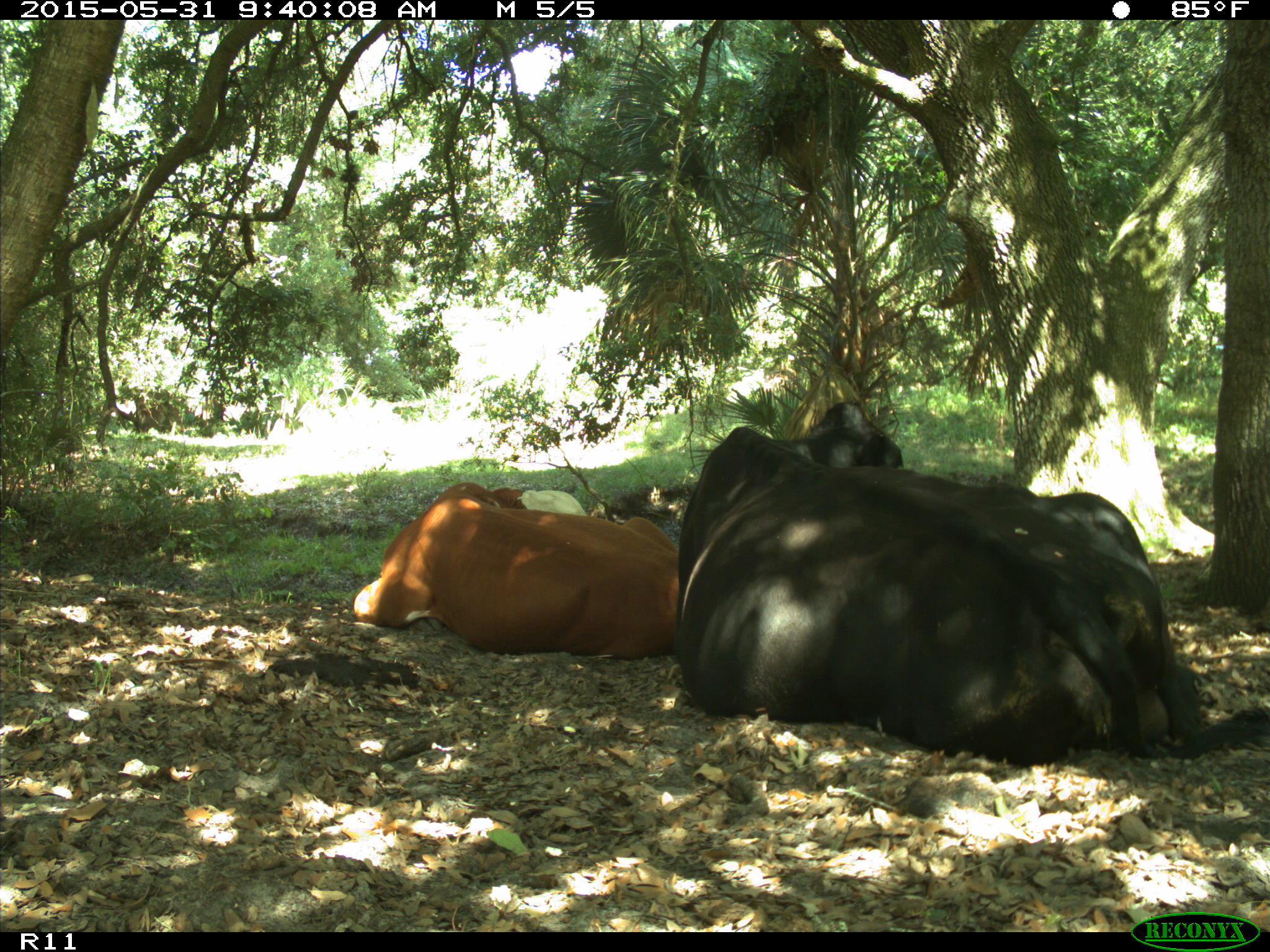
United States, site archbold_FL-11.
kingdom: Animalia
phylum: Chordata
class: Mammalia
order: Artiodactyla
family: Bovidae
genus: Bos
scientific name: Bos taurus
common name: domestic cow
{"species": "Bos taurus (domestic cow)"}